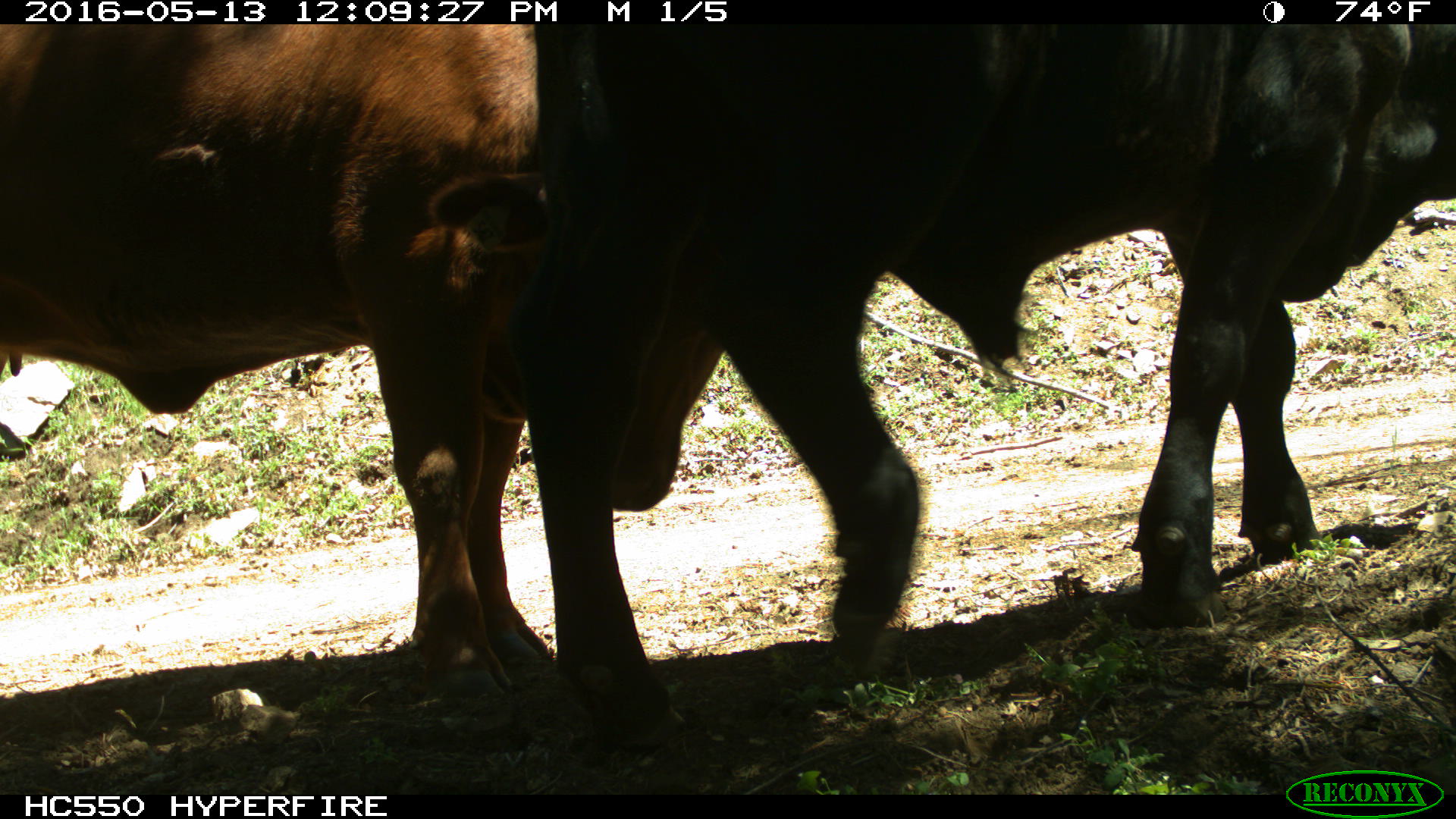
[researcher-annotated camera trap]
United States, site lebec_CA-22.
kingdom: Animalia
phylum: Chordata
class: Mammalia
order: Artiodactyla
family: Bovidae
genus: Bos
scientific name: Bos taurus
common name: domestic cow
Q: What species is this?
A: Bos taurus (domestic cow).